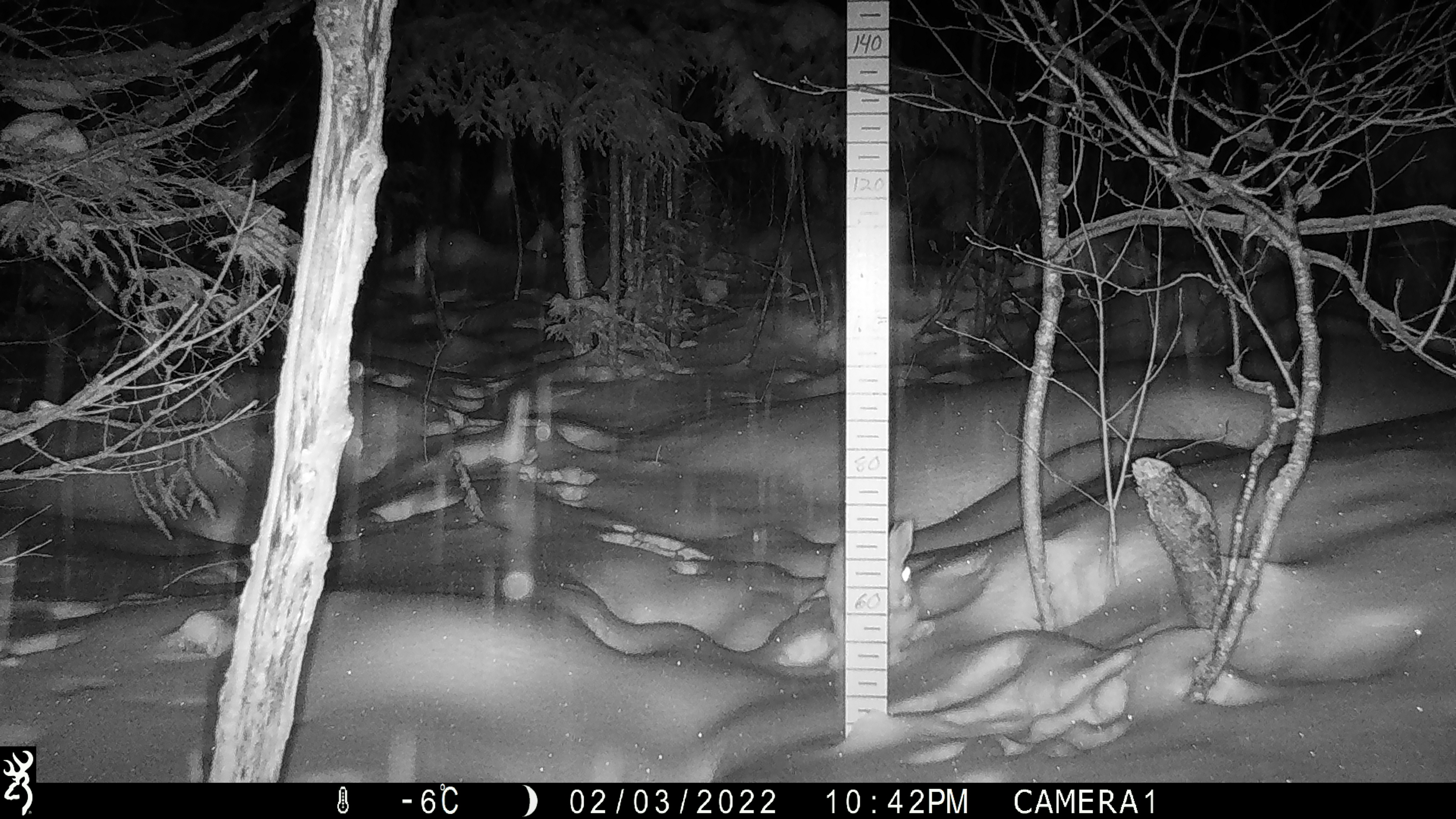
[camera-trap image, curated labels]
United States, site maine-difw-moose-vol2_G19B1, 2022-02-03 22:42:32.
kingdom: Animalia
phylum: Chordata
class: Mammalia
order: Lagomorpha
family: Leporidae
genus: Lepus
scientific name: Lepus americanus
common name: snowshoe hare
Snowshoe hare (Lepus americanus).